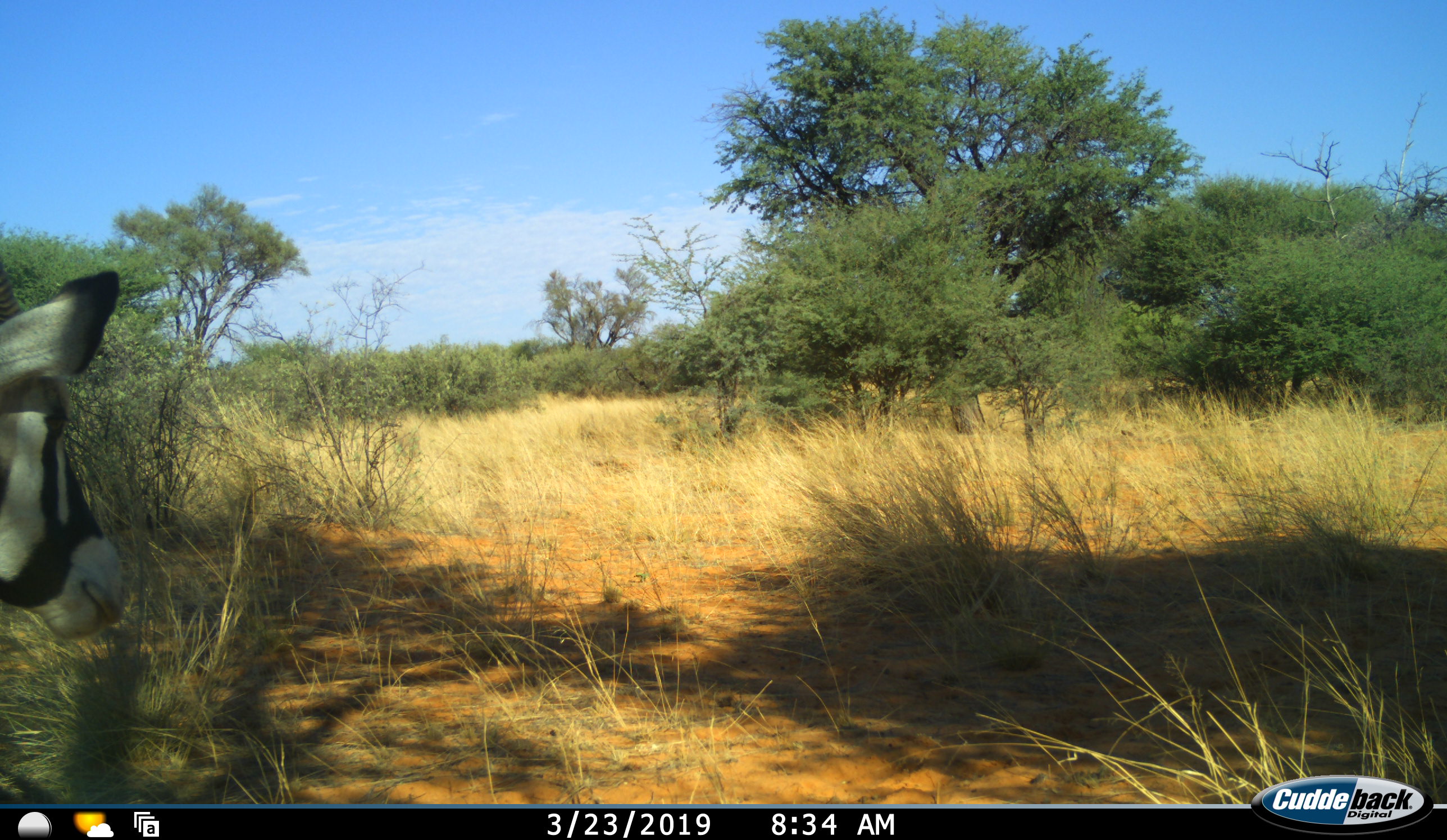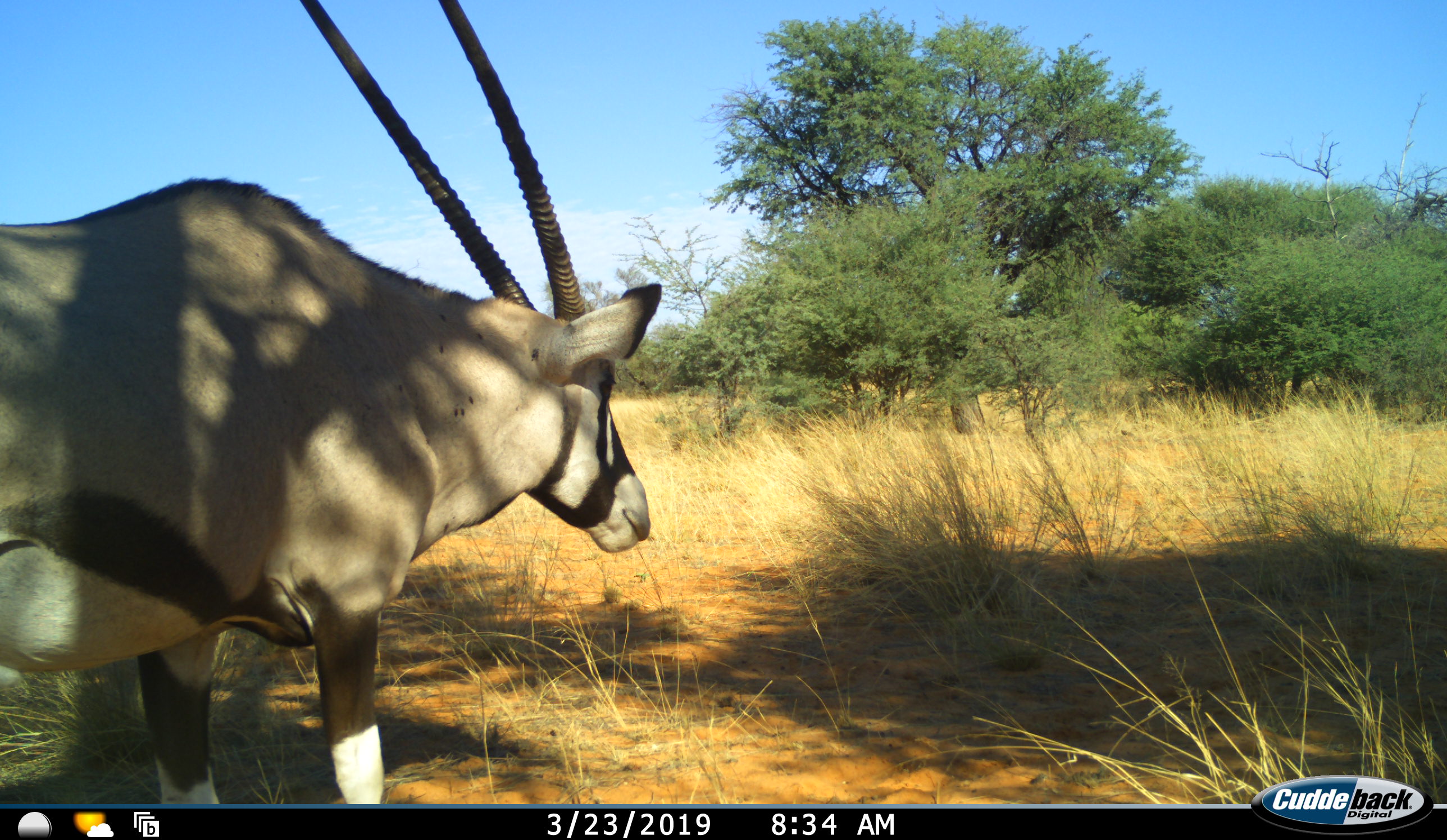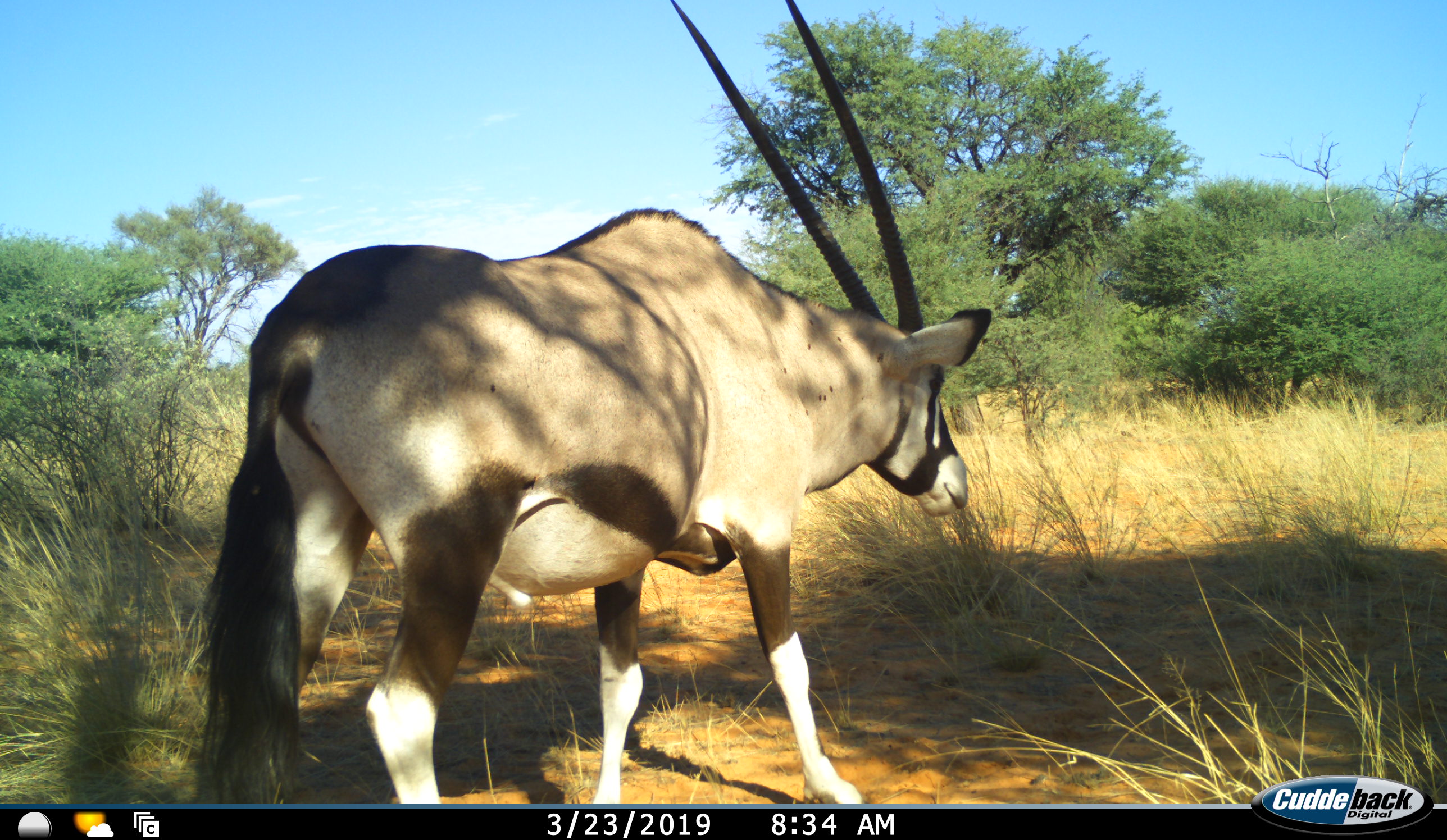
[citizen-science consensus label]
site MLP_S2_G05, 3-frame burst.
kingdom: Animalia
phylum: Chordata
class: Mammalia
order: Artiodactyla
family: Bovidae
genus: Oryx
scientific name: Oryx gazella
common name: gemsbok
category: oryx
Oryx (gemsbok) (Oryx gazella), count 1. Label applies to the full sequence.